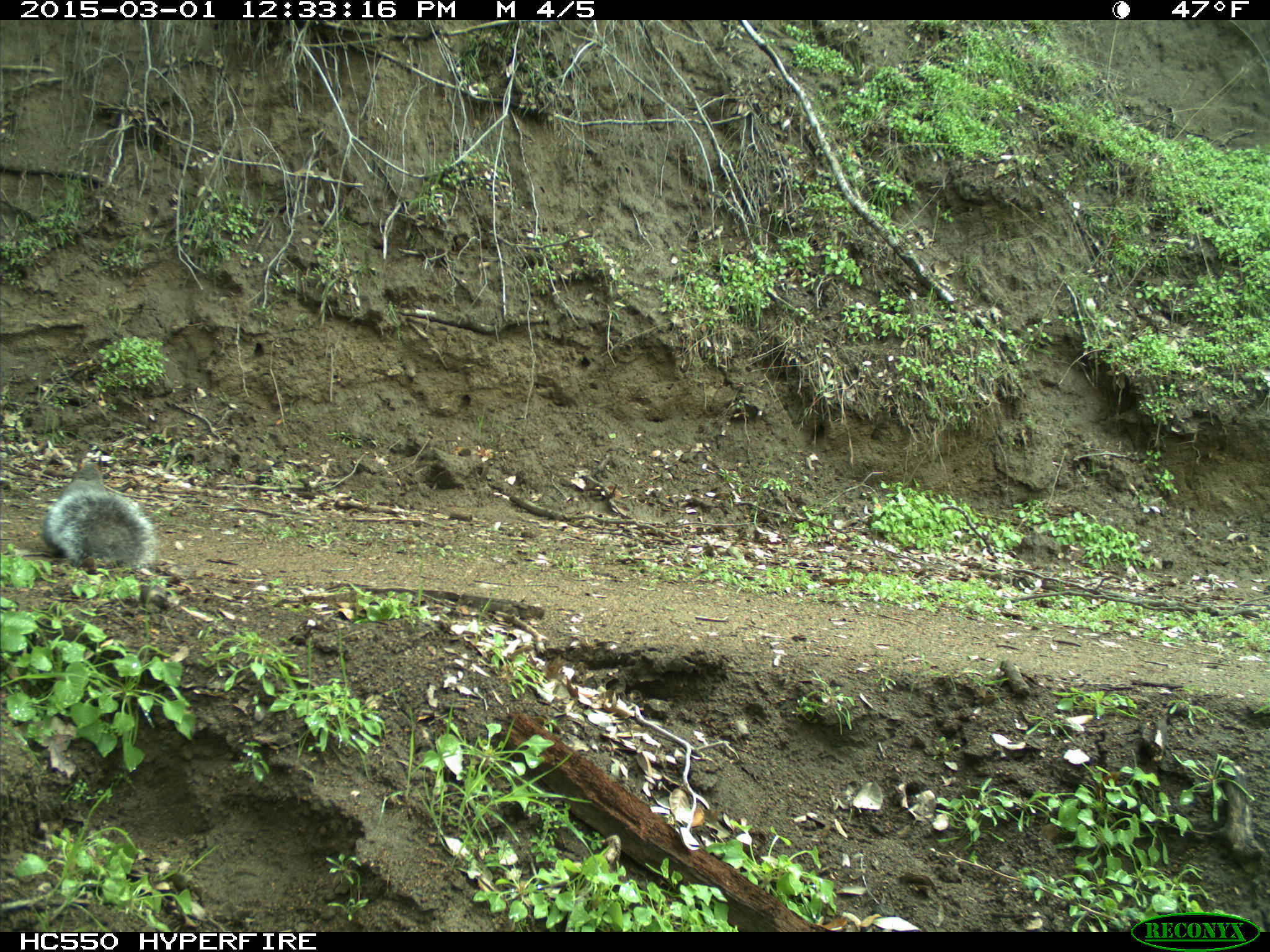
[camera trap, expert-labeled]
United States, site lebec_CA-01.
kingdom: Animalia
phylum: Chordata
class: Mammalia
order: Rodentia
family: Sciuridae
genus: Sciurus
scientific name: Sciurus carolinensis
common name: eastern gray squirrel